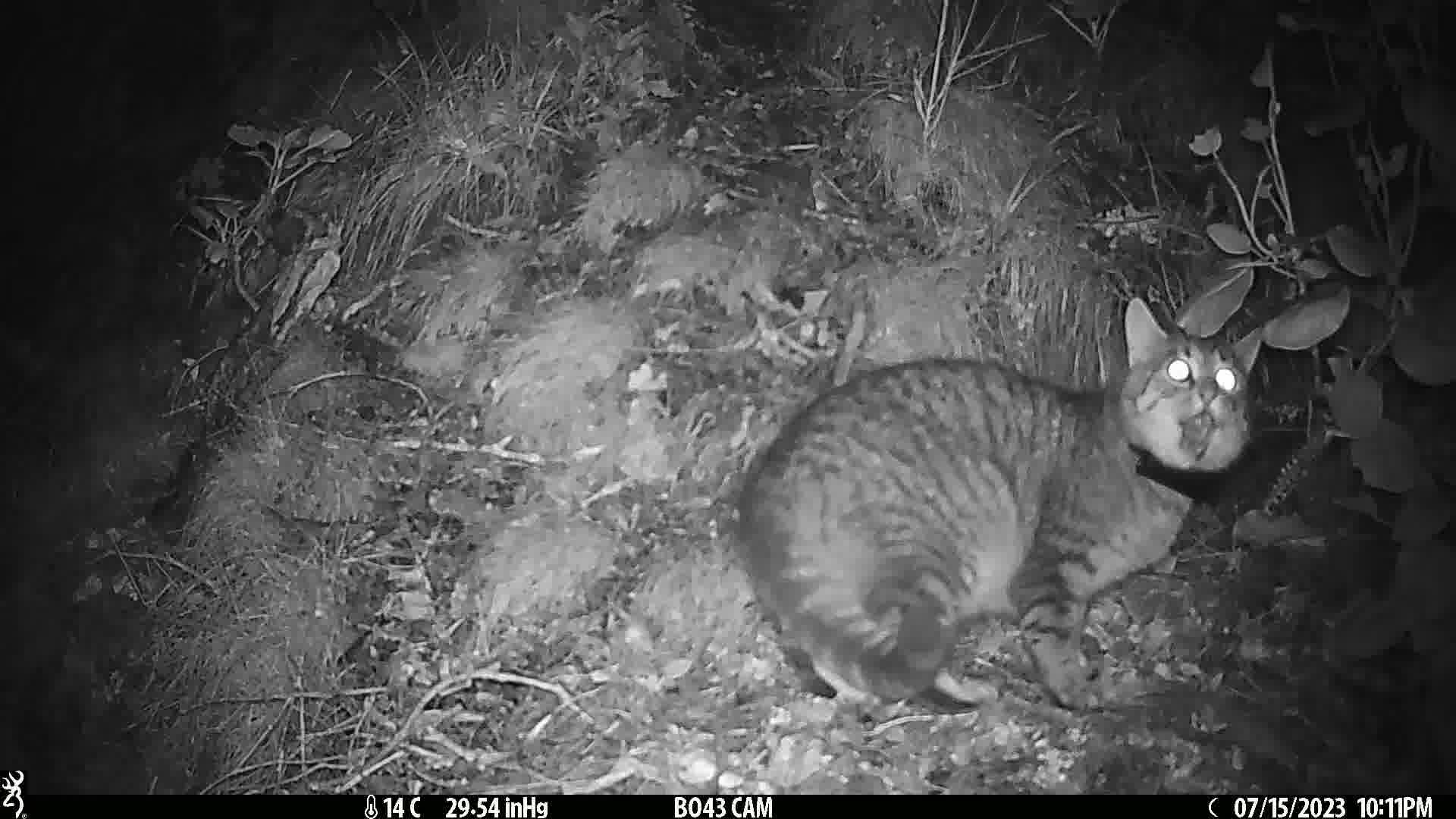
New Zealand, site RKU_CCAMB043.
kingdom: Animalia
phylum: Chordata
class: Mammalia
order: Carnivora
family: Felidae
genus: Felis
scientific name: Felis catus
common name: domestic cat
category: cat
Cat (domestic cat) (Felis catus).